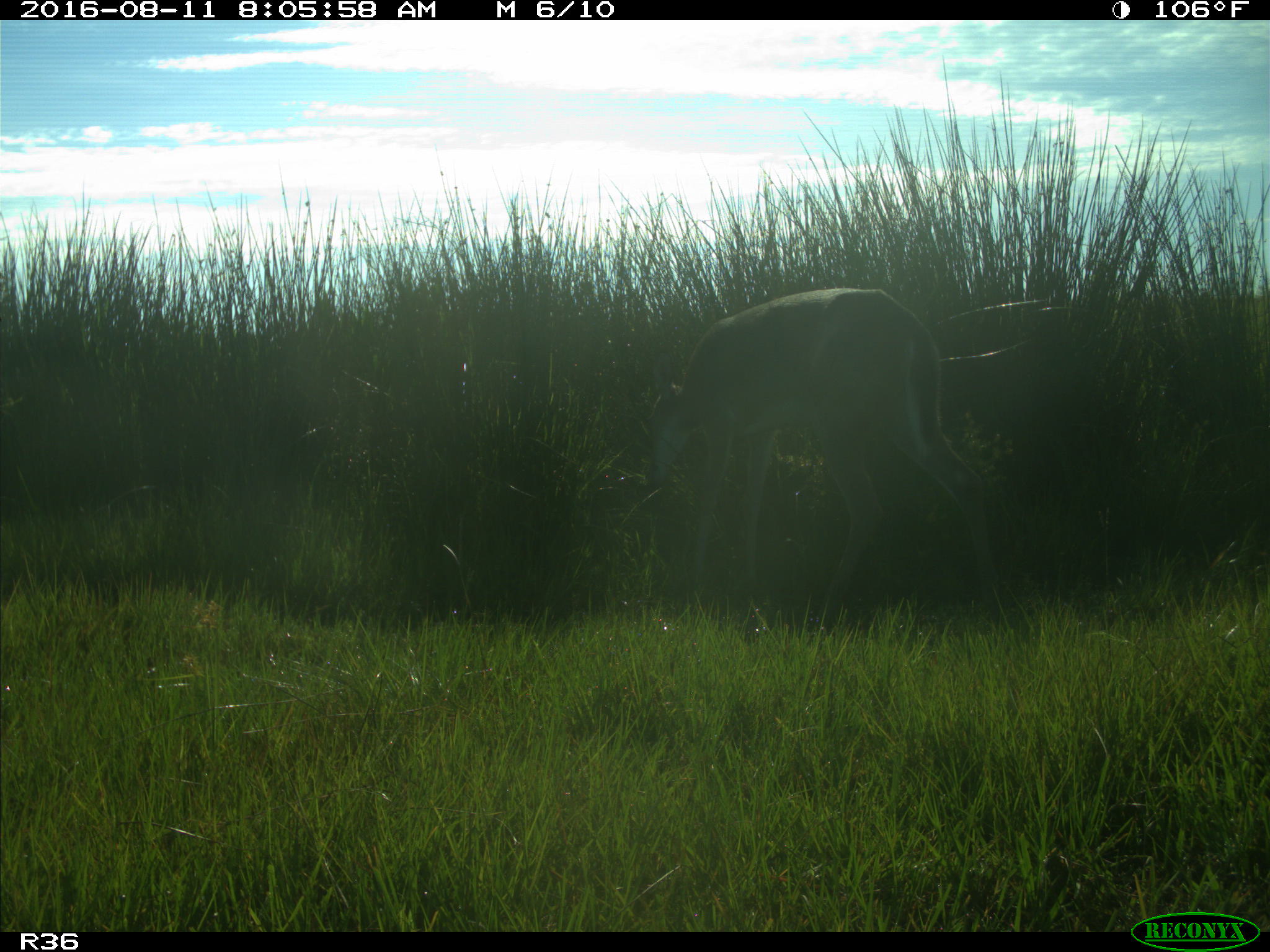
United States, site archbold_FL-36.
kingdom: Animalia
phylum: Chordata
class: Mammalia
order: Artiodactyla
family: Cervidae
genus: Odocoileus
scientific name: Odocoileus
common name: deer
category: unidentified deer